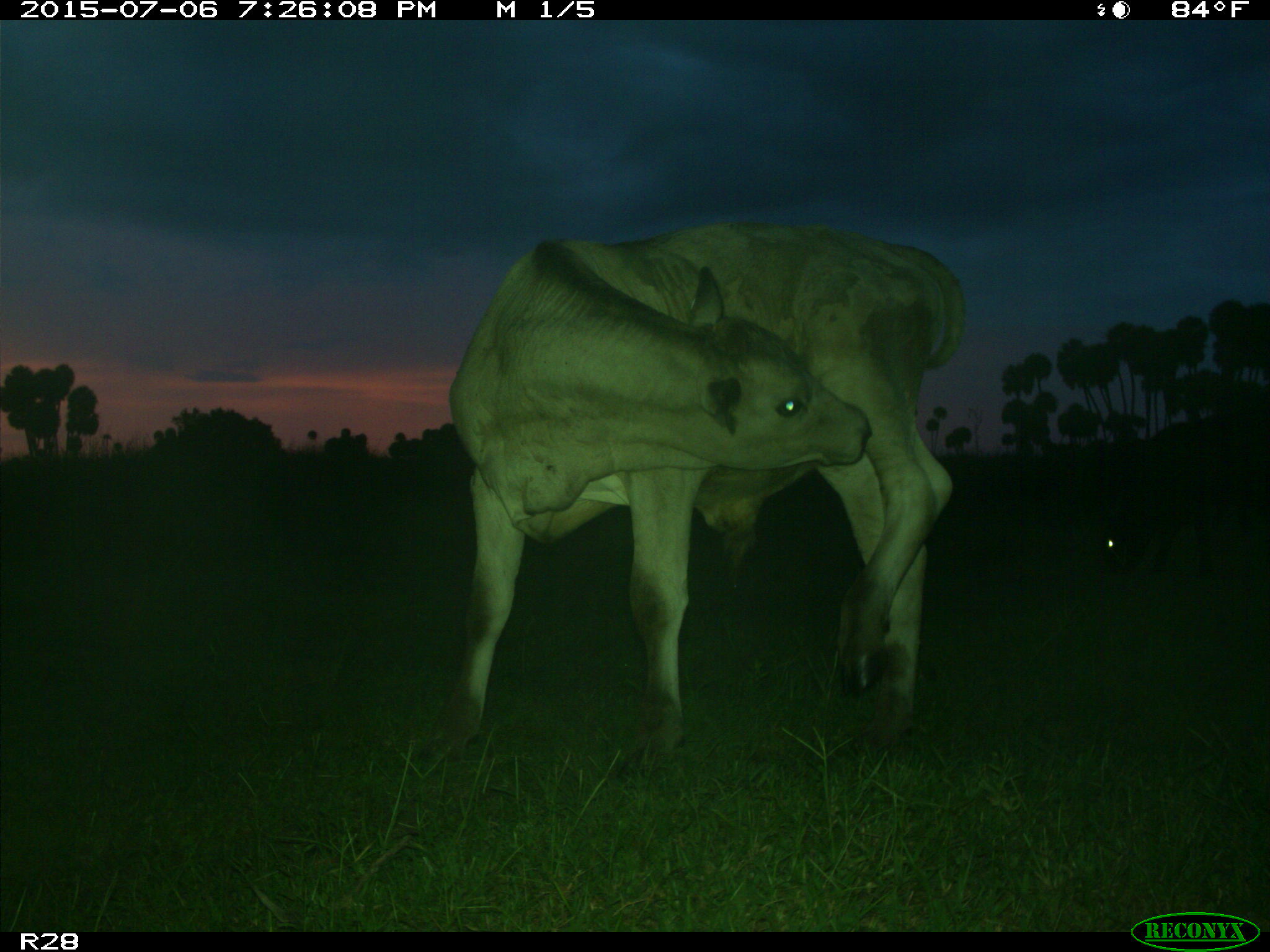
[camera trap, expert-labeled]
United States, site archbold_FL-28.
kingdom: Animalia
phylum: Chordata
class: Mammalia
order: Artiodactyla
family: Bovidae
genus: Bos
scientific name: Bos taurus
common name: domestic cow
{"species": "Bos taurus (domestic cow)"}